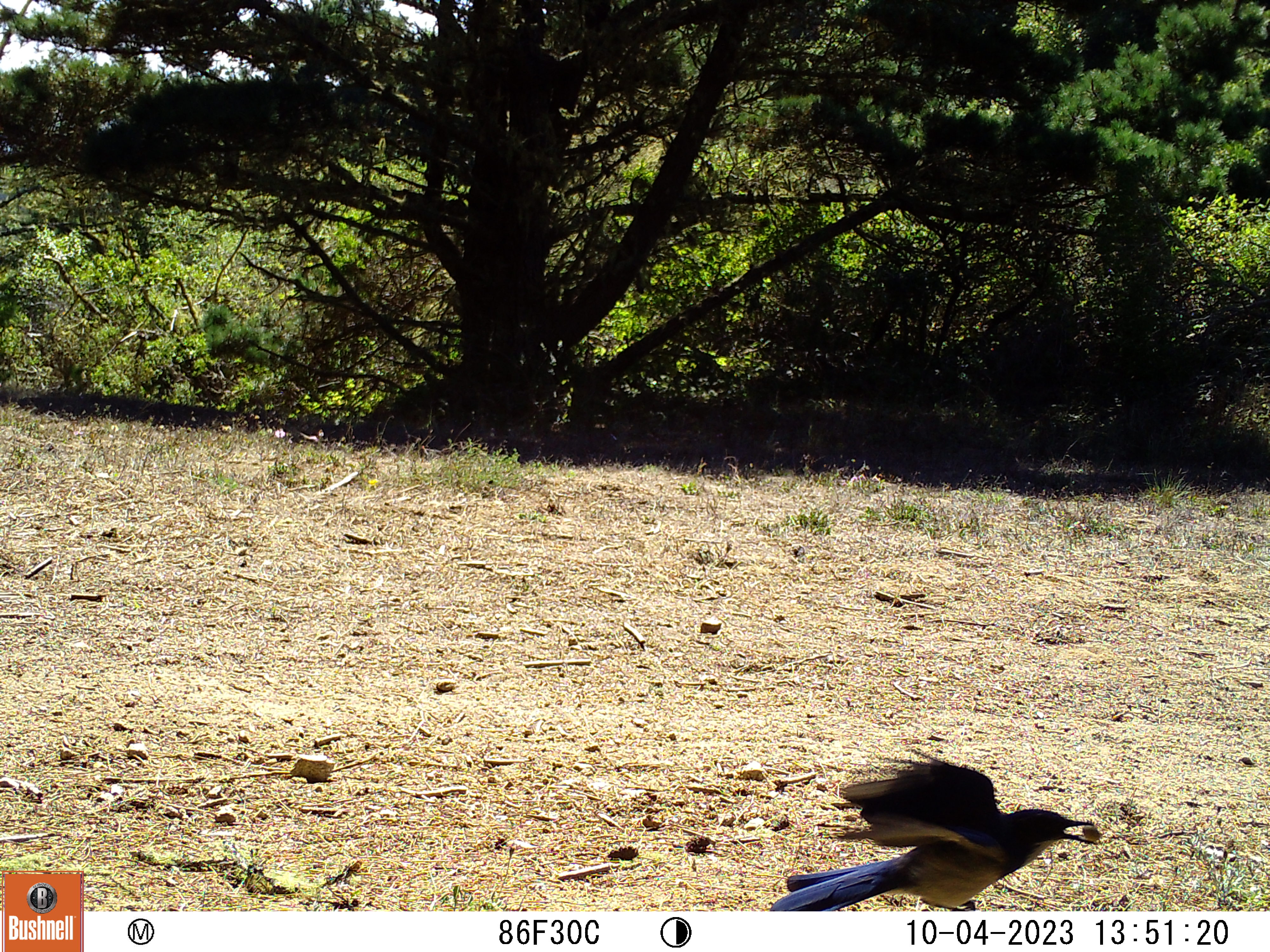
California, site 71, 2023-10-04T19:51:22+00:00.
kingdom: Animalia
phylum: Chordata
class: Aves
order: Passeriformes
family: Corvidae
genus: Aphelocoma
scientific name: Aphelocoma californica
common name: california scrub jay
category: western scrub-jay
Western scrub-jay (california scrub jay) (Aphelocoma californica).